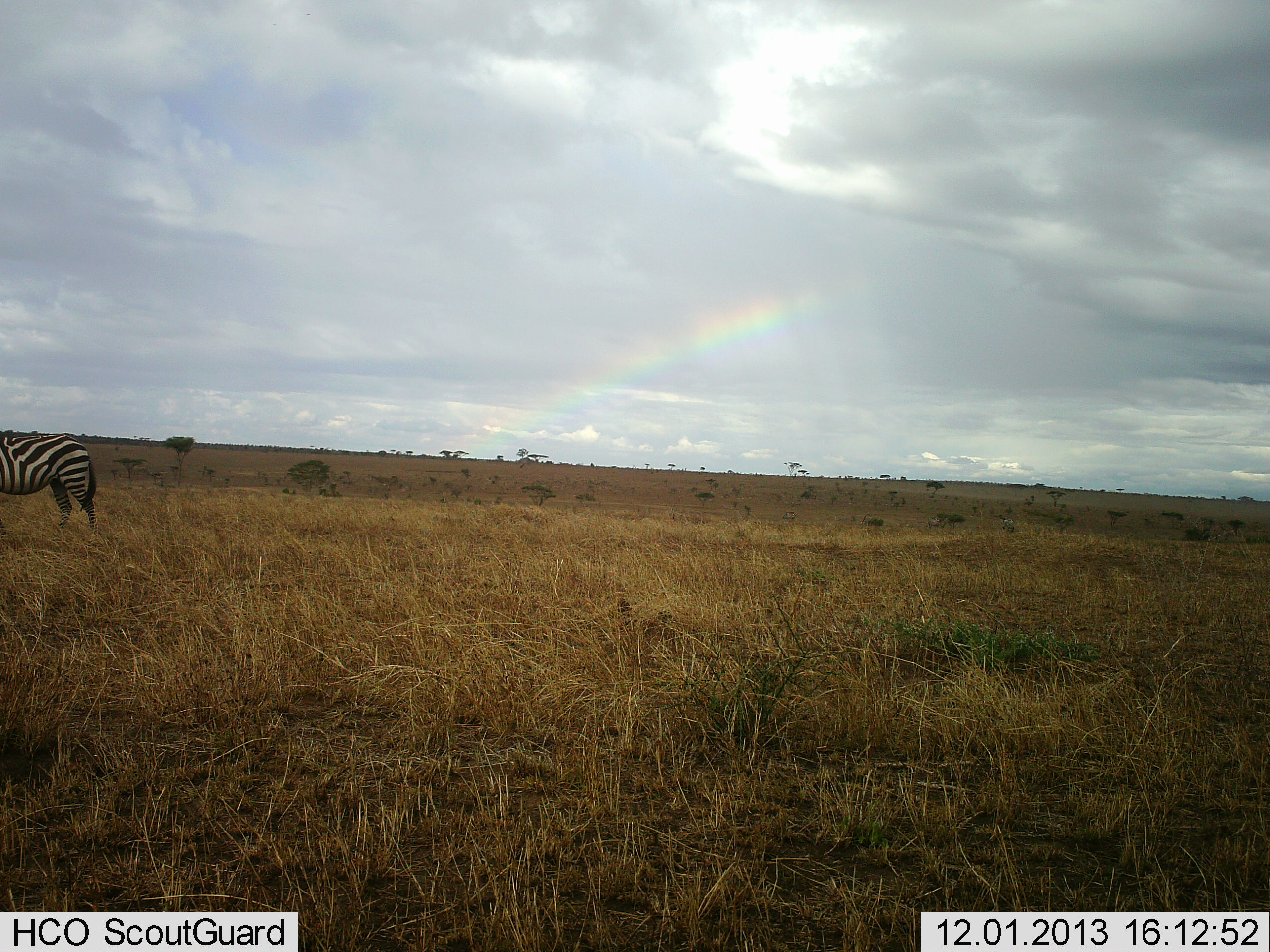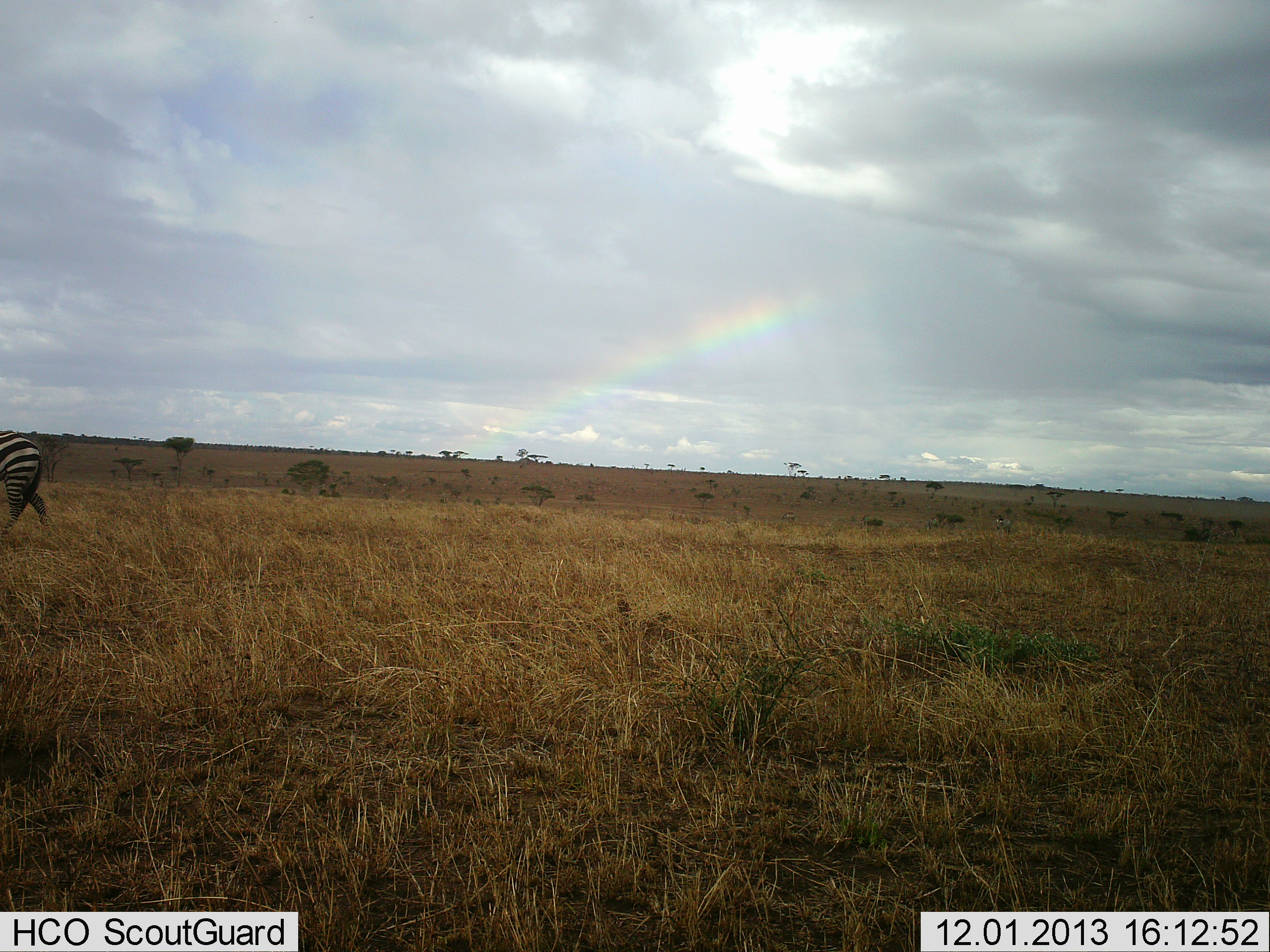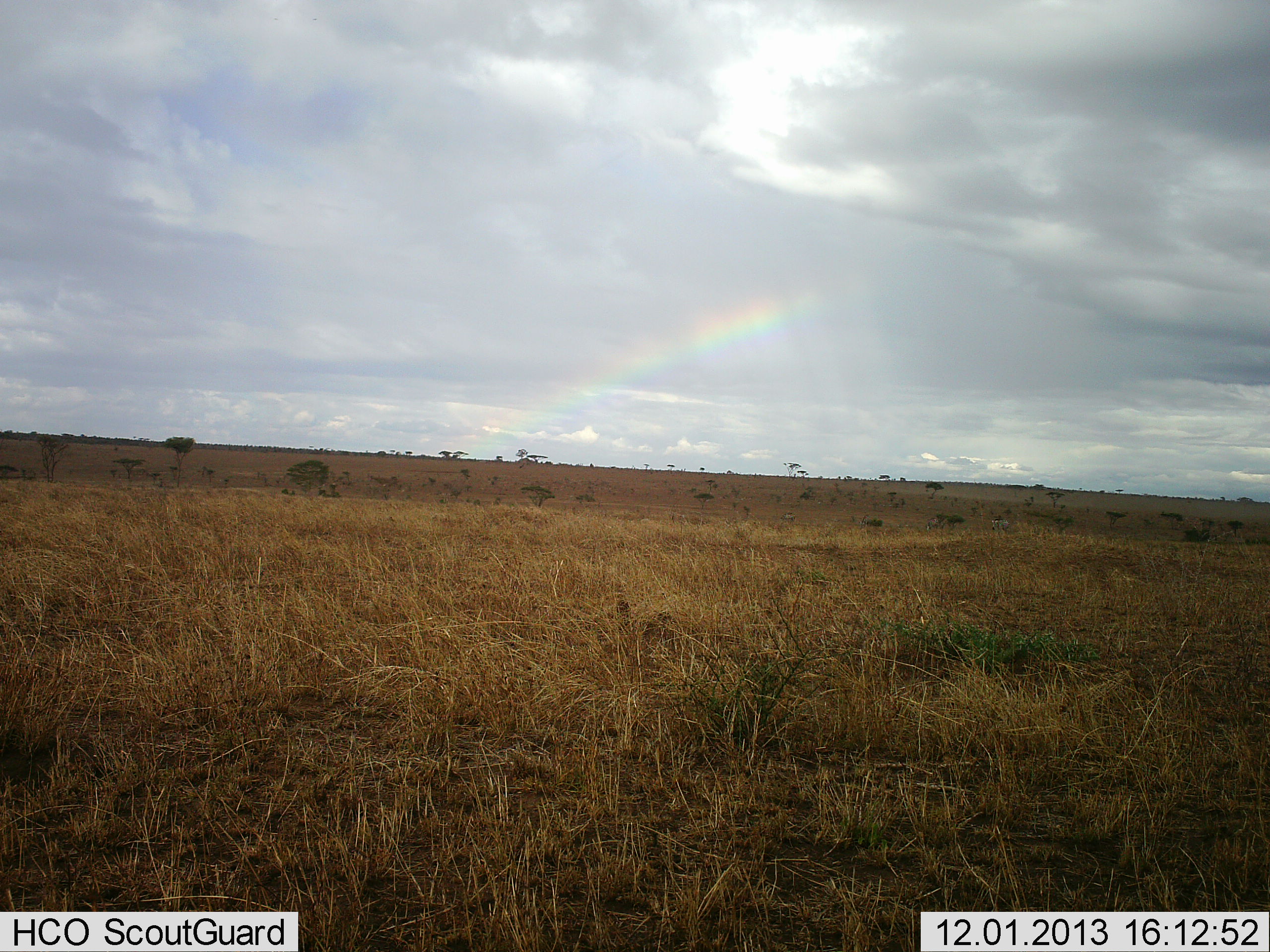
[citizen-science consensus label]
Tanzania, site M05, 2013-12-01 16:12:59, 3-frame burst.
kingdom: Animalia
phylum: Chordata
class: Mammalia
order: Perissodactyla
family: Equidae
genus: Equus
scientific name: Equus quagga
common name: plains zebra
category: zebra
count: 1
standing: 10%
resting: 0%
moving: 90%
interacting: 0%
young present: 0%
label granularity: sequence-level